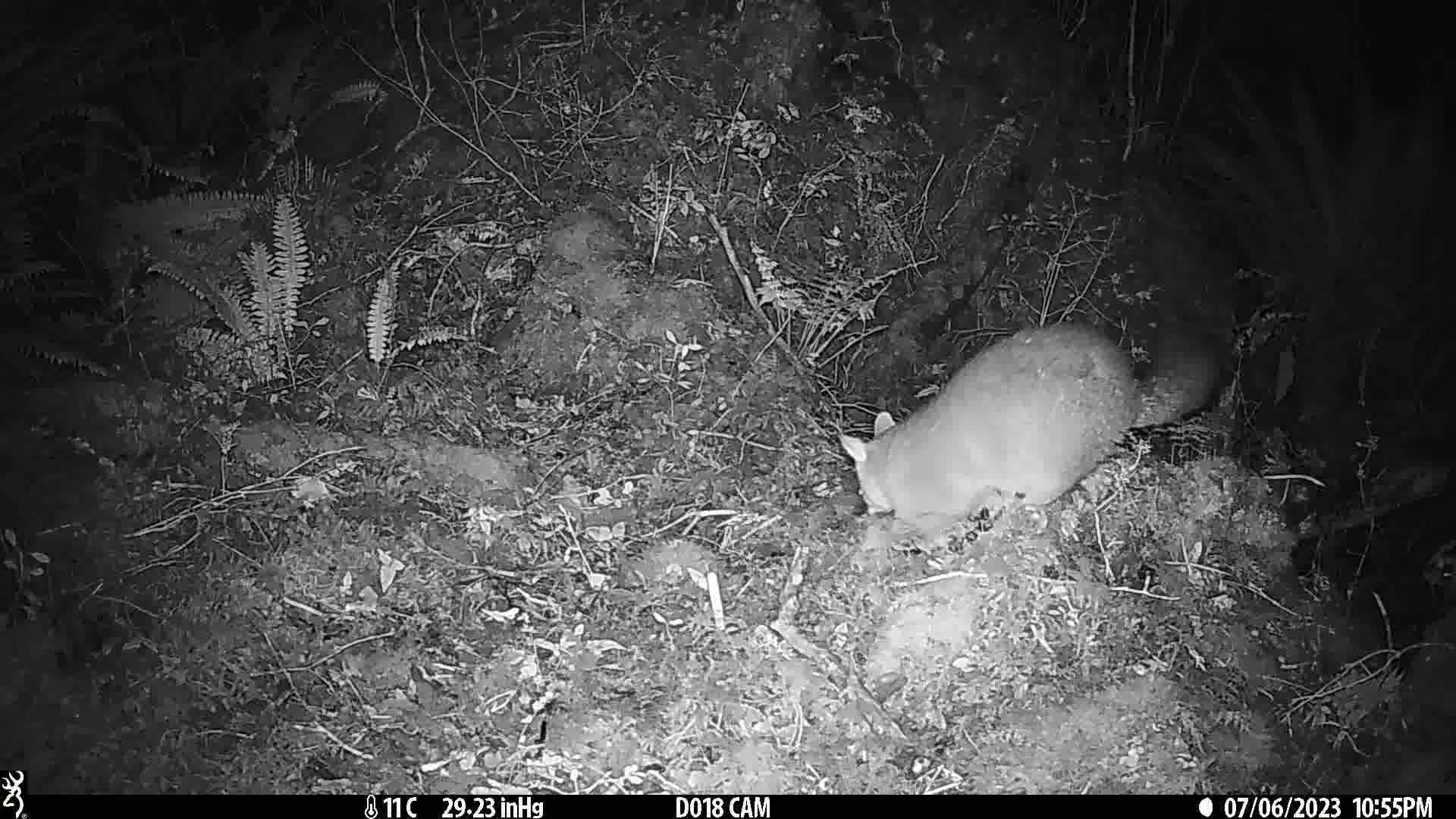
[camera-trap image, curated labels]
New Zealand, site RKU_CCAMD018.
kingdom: Animalia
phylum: Chordata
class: Mammalia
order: Diprotodontia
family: Phalangeridae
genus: Trichosurus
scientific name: Trichosurus vulpecula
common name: common brushtail possum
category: possum